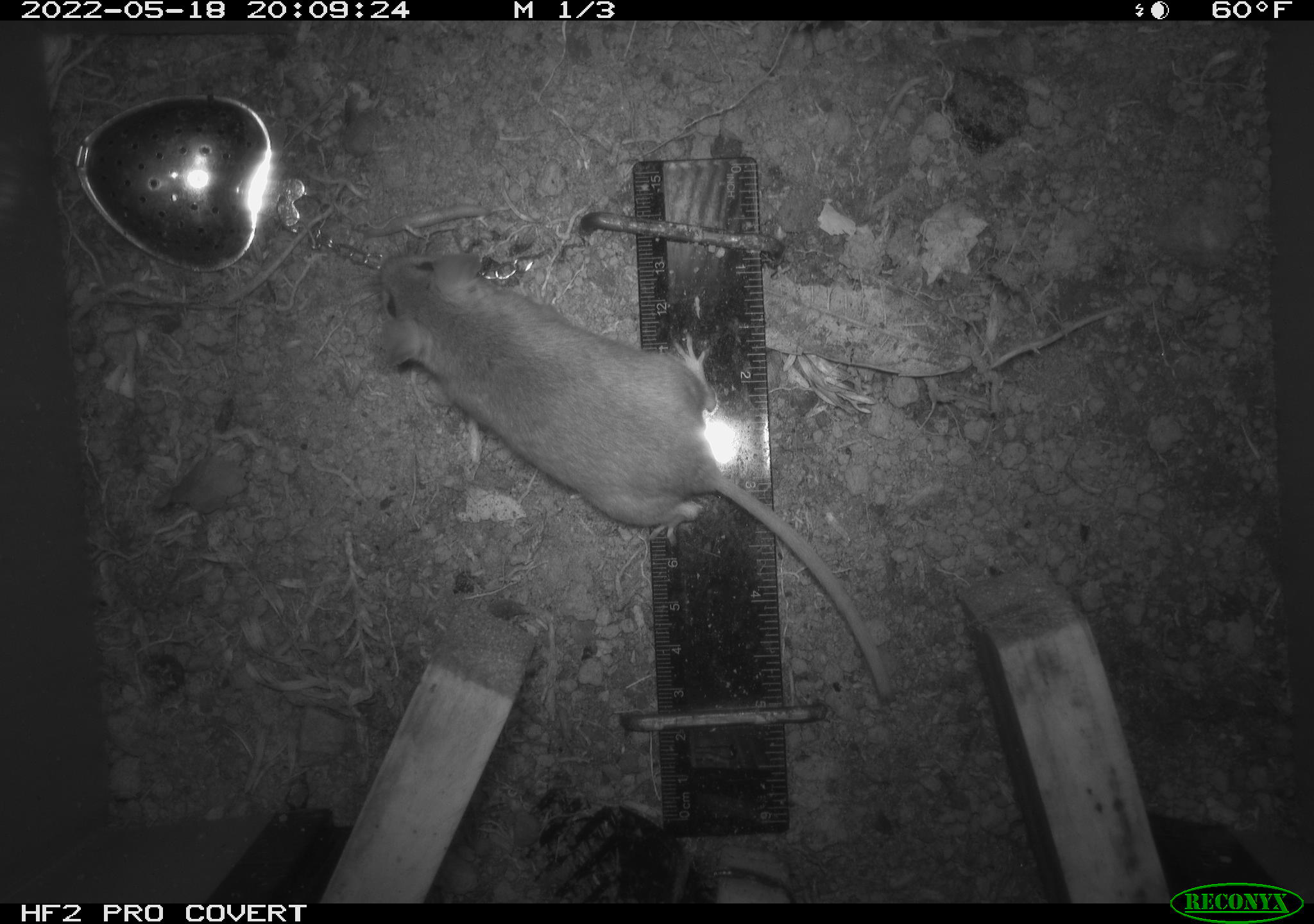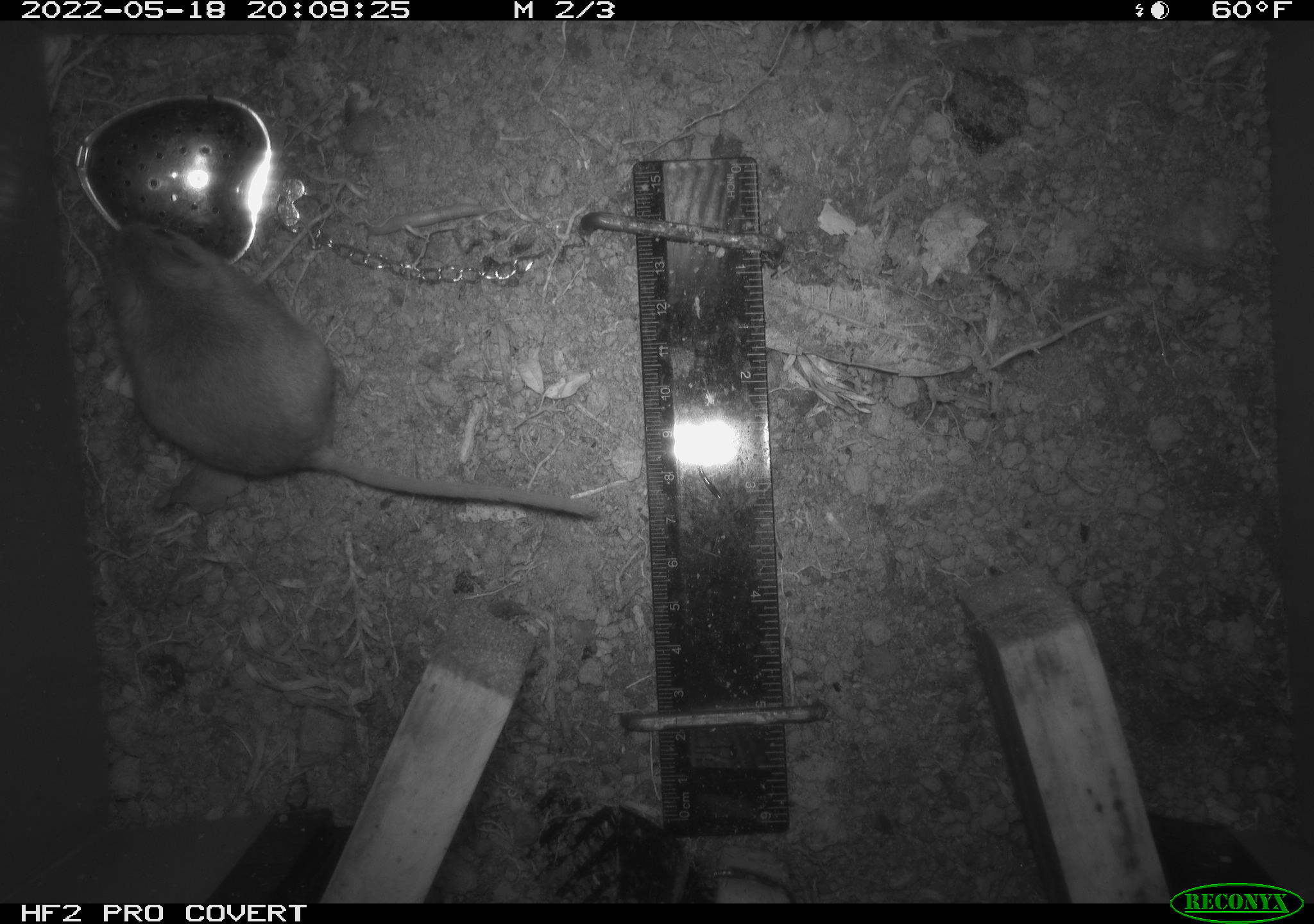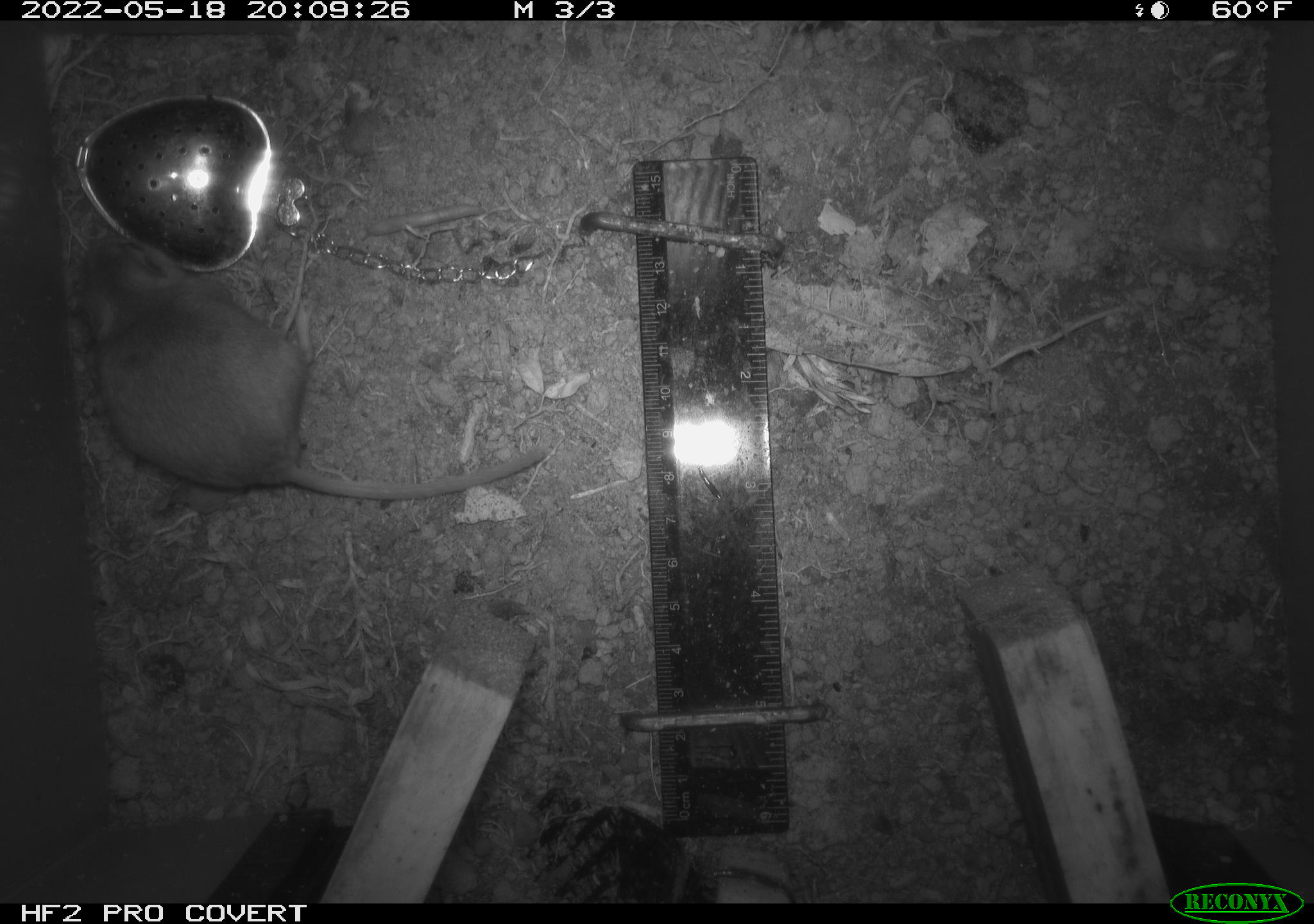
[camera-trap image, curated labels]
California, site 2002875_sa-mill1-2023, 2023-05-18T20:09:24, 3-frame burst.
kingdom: Animalia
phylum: Chordata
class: Mammalia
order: Rodentia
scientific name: Rodentia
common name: mouse species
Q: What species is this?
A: Mouse species (Rodentia).